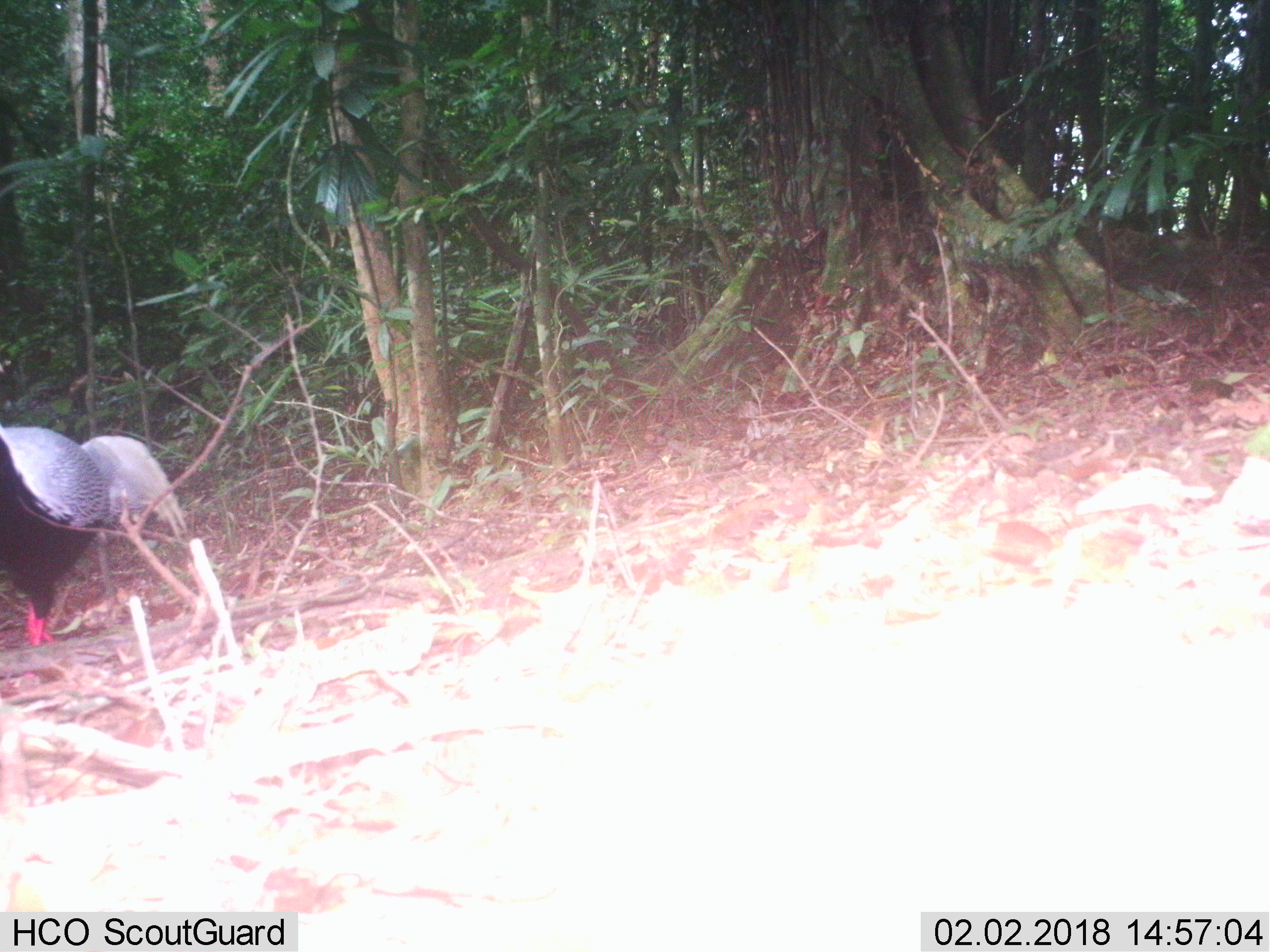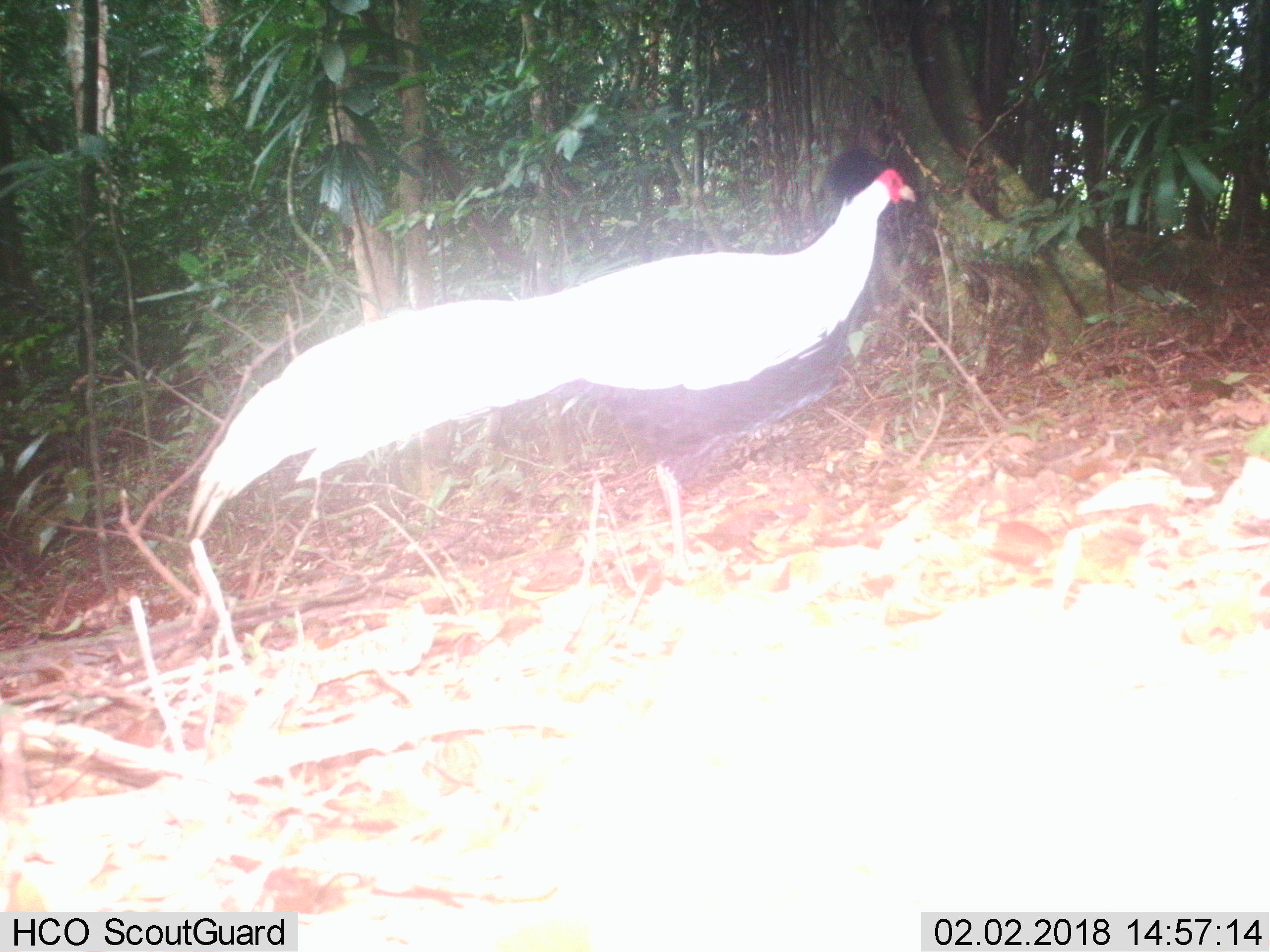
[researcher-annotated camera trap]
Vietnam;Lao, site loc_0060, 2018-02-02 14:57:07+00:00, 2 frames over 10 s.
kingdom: Animalia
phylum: Chordata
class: Aves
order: Galliformes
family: Phasianidae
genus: Lophura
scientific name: Lophura nycthemera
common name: silver pheasant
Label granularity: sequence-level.